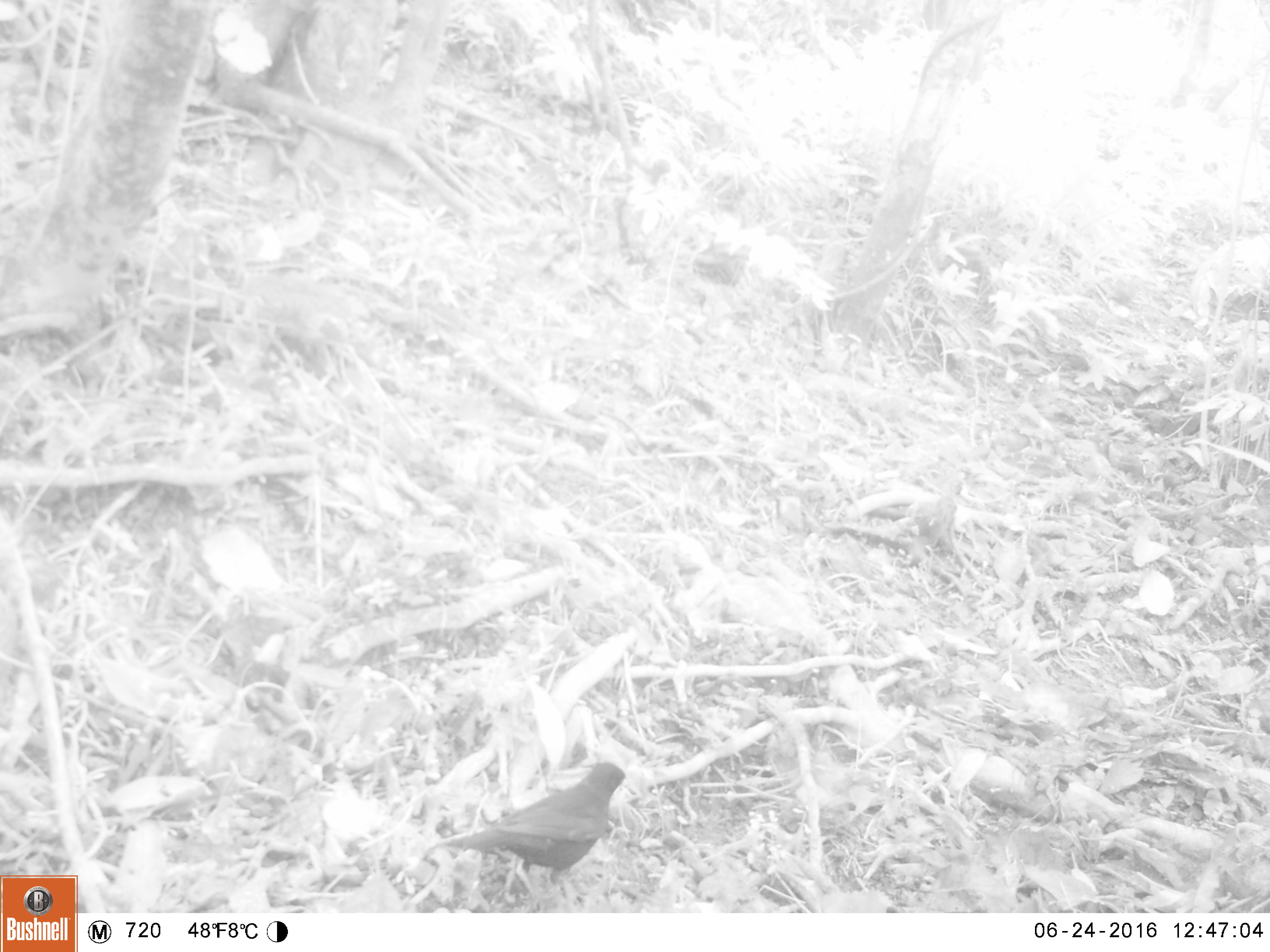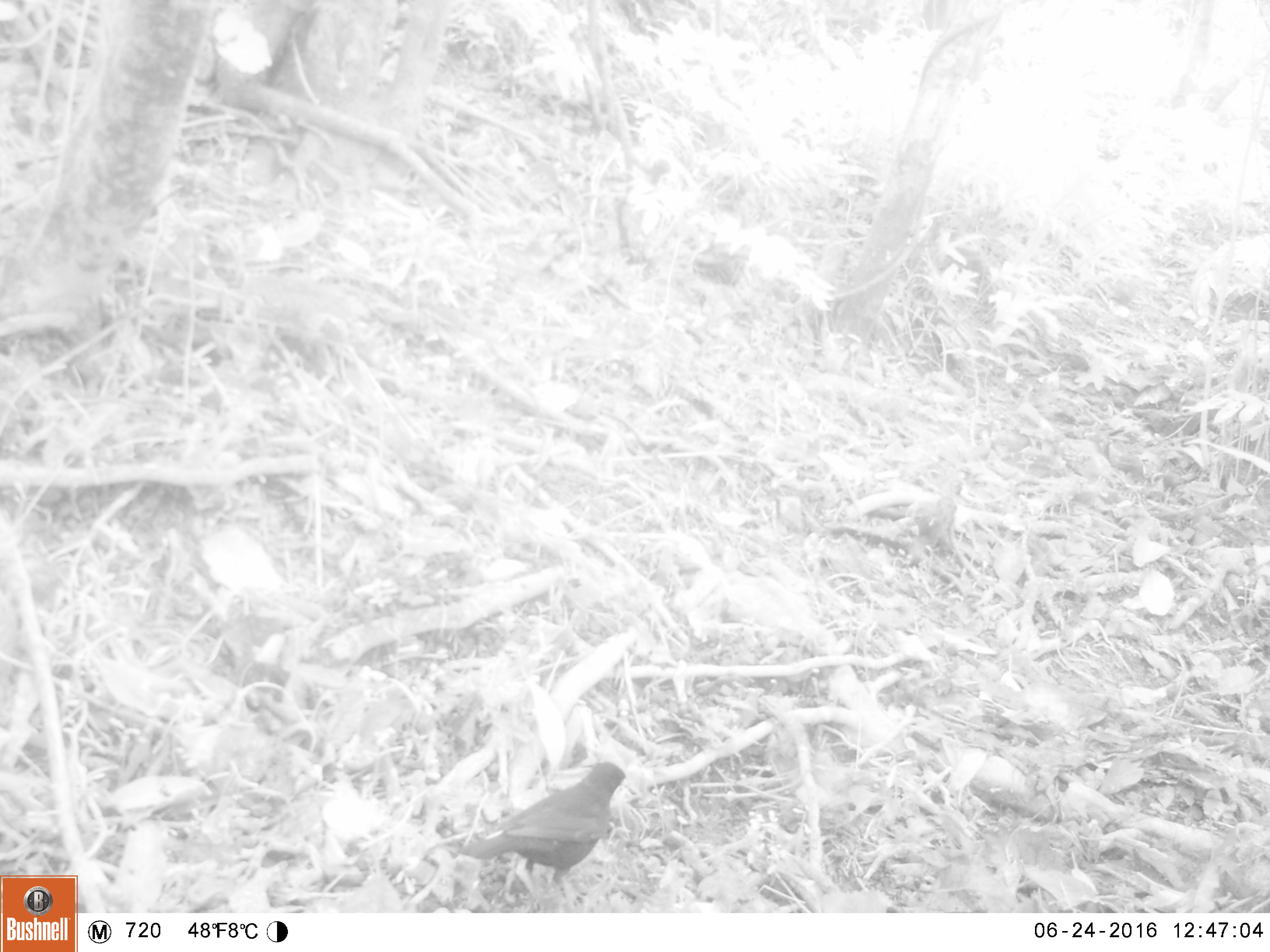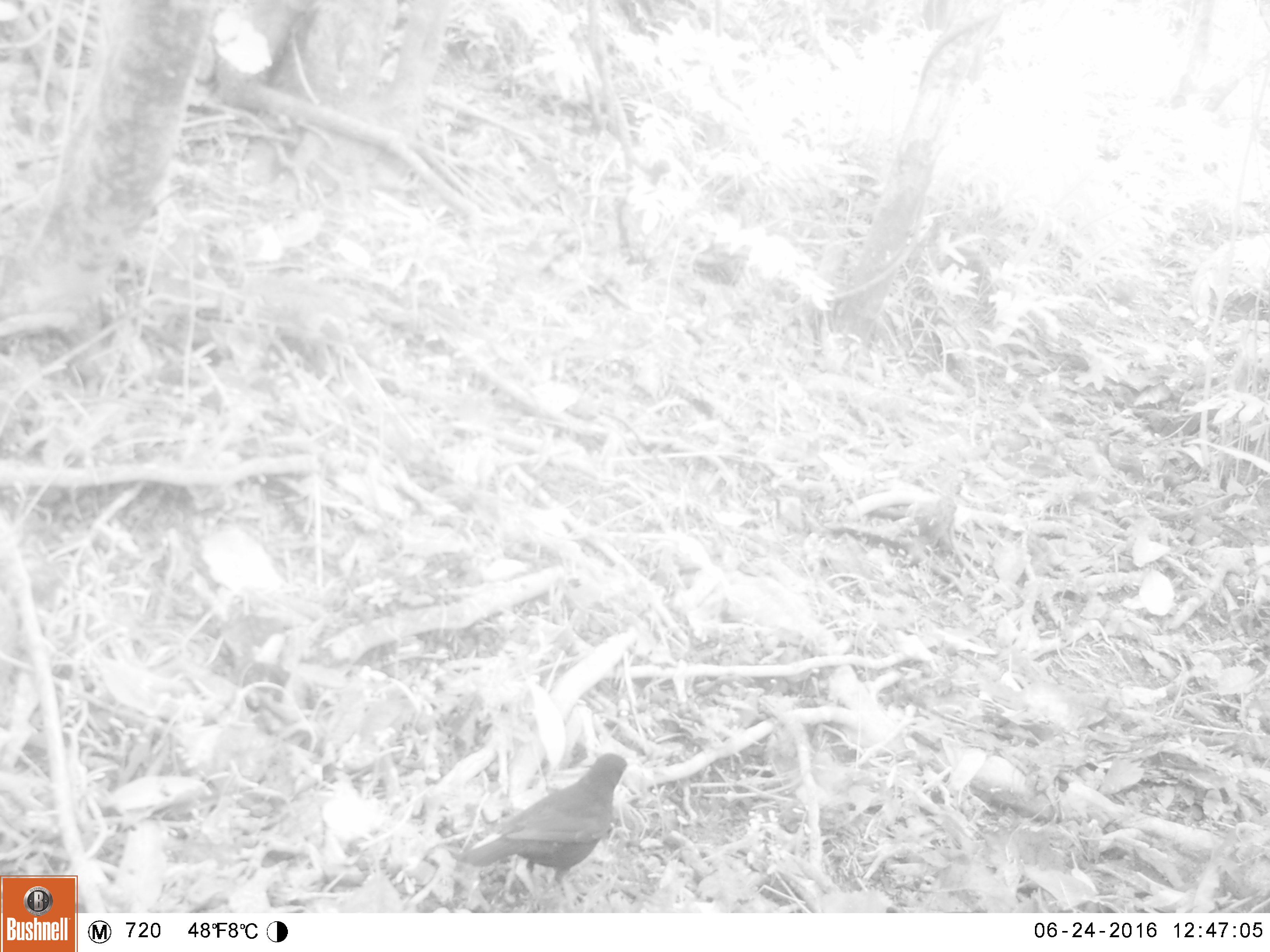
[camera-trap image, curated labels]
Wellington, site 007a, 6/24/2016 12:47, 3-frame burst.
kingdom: Animalia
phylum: Chordata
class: Aves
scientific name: Aves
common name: bird